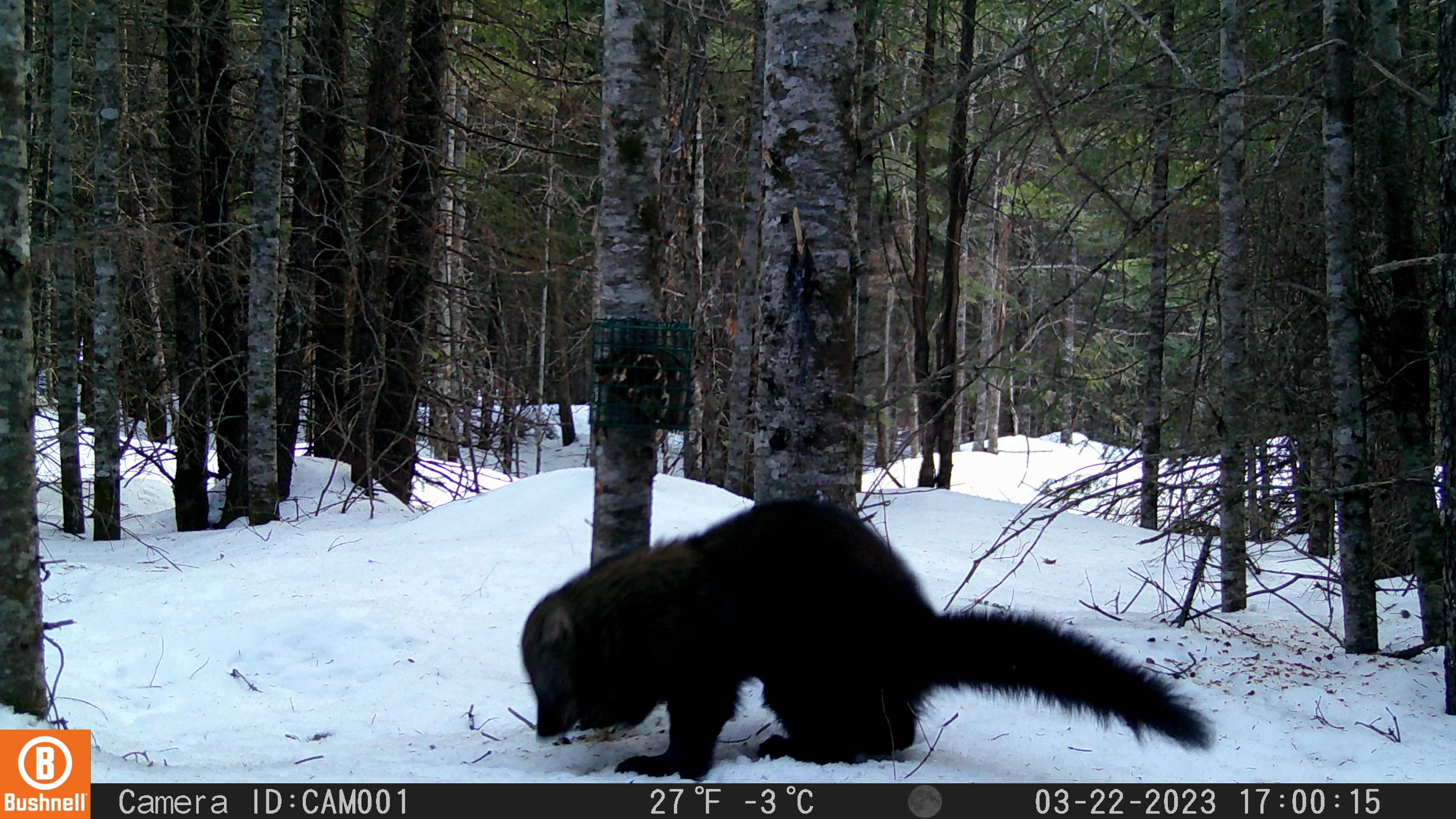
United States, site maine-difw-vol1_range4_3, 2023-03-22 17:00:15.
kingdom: Animalia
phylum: Chordata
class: Mammalia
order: Carnivora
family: Mustelidae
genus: Pekania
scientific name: Pekania pennanti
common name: fisher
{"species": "fisher (Pekania pennanti)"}